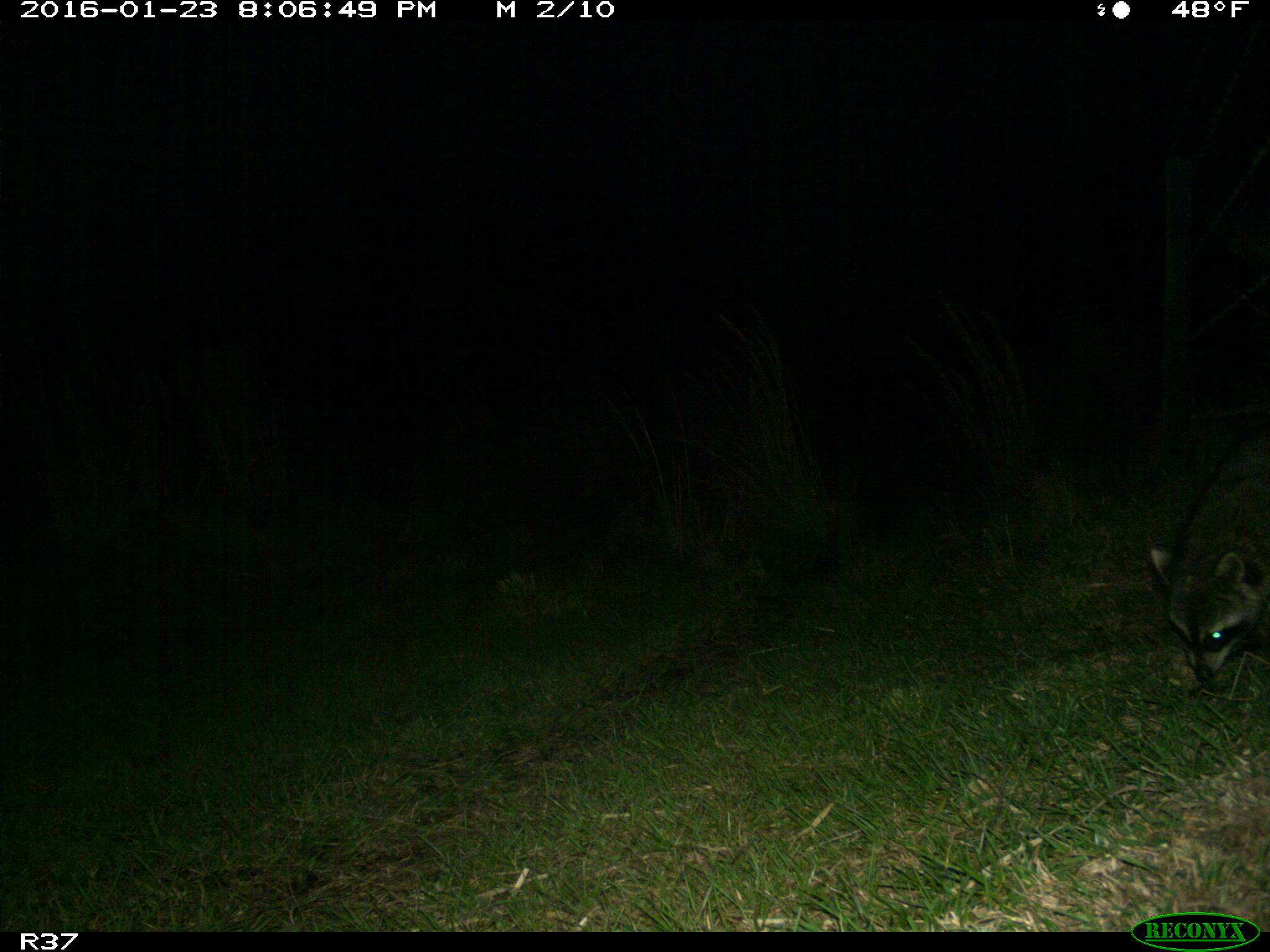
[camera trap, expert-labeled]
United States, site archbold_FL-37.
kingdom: Animalia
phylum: Chordata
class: Mammalia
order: Carnivora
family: Procyonidae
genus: Procyon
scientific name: Procyon lotor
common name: common raccoon